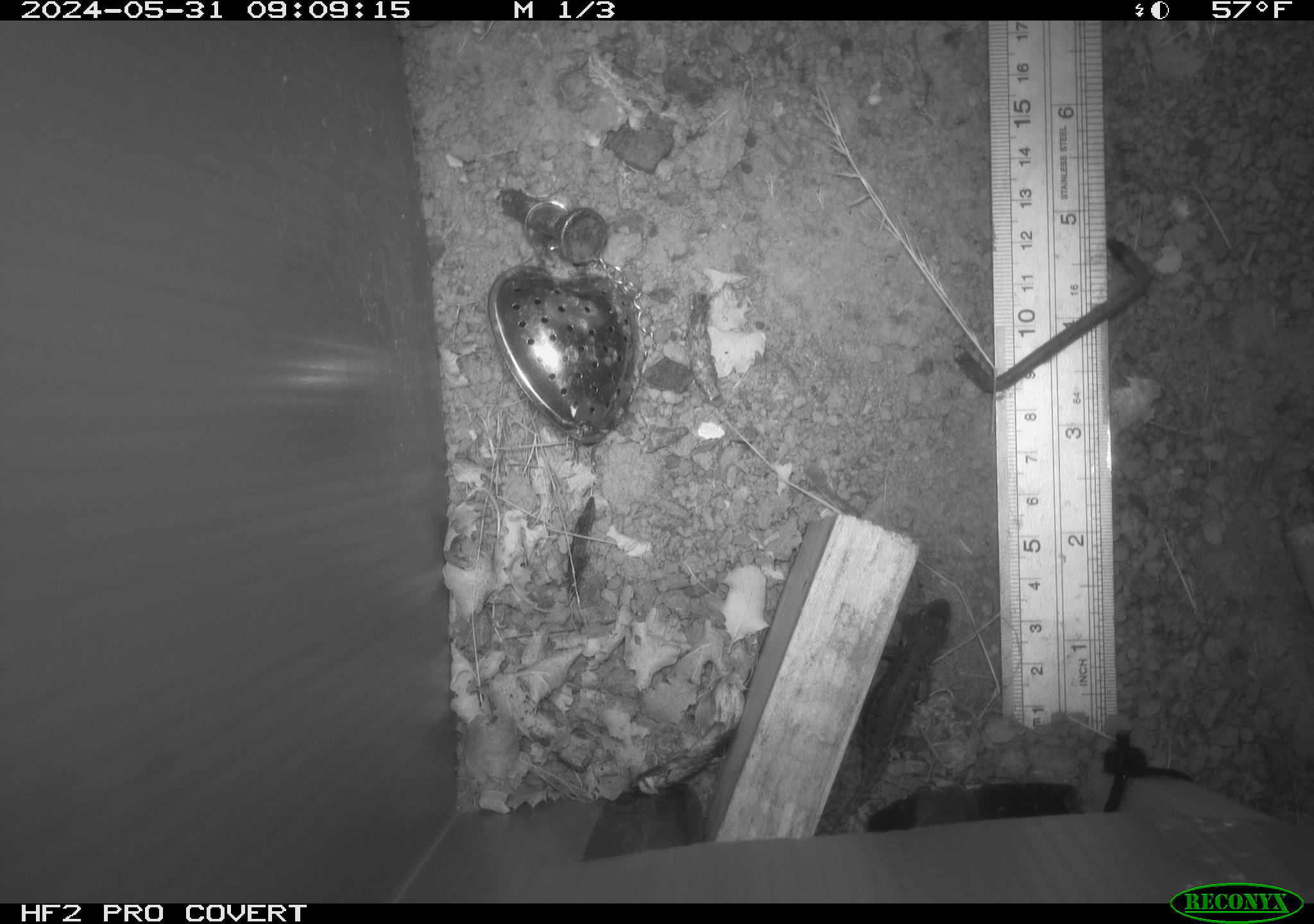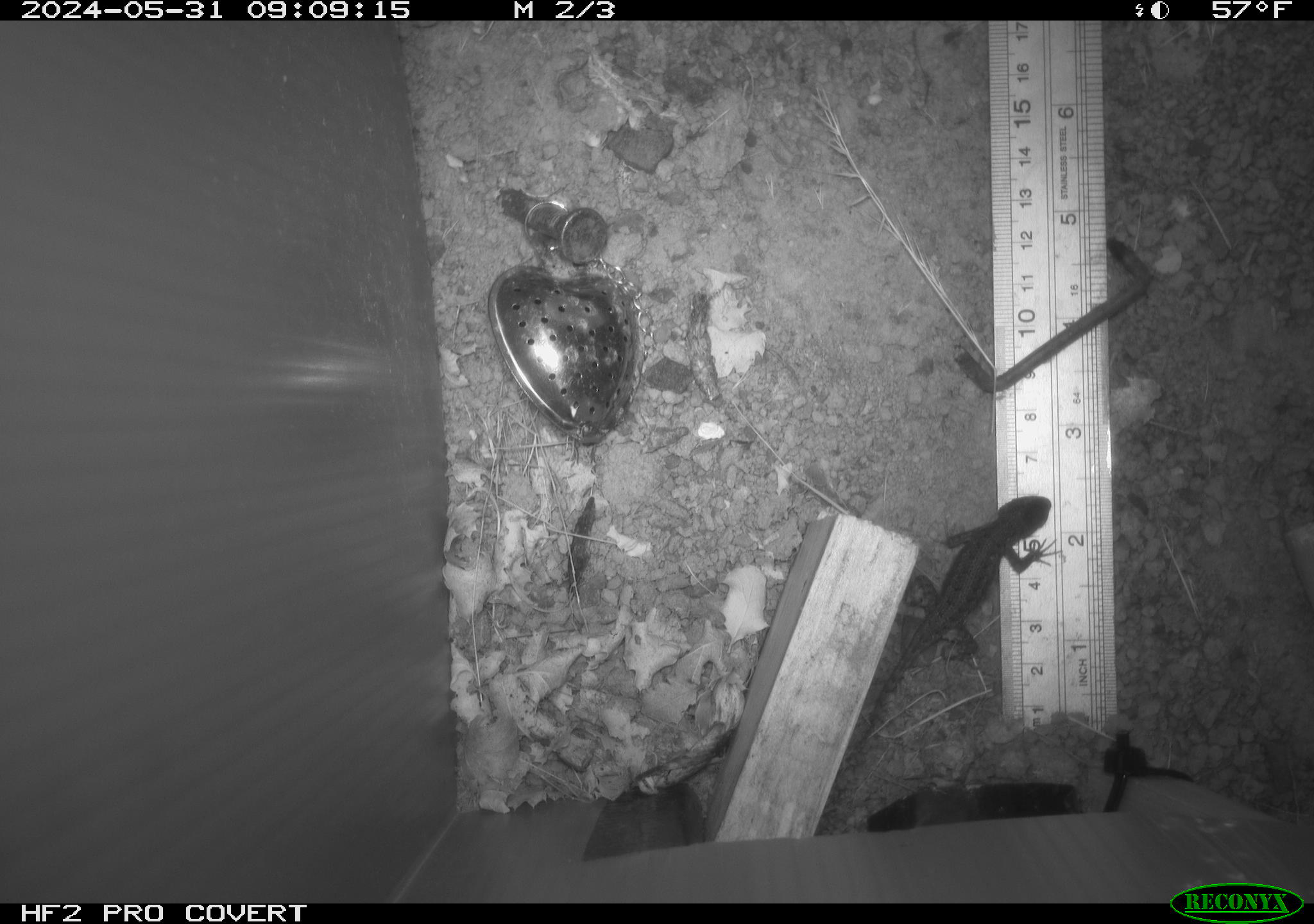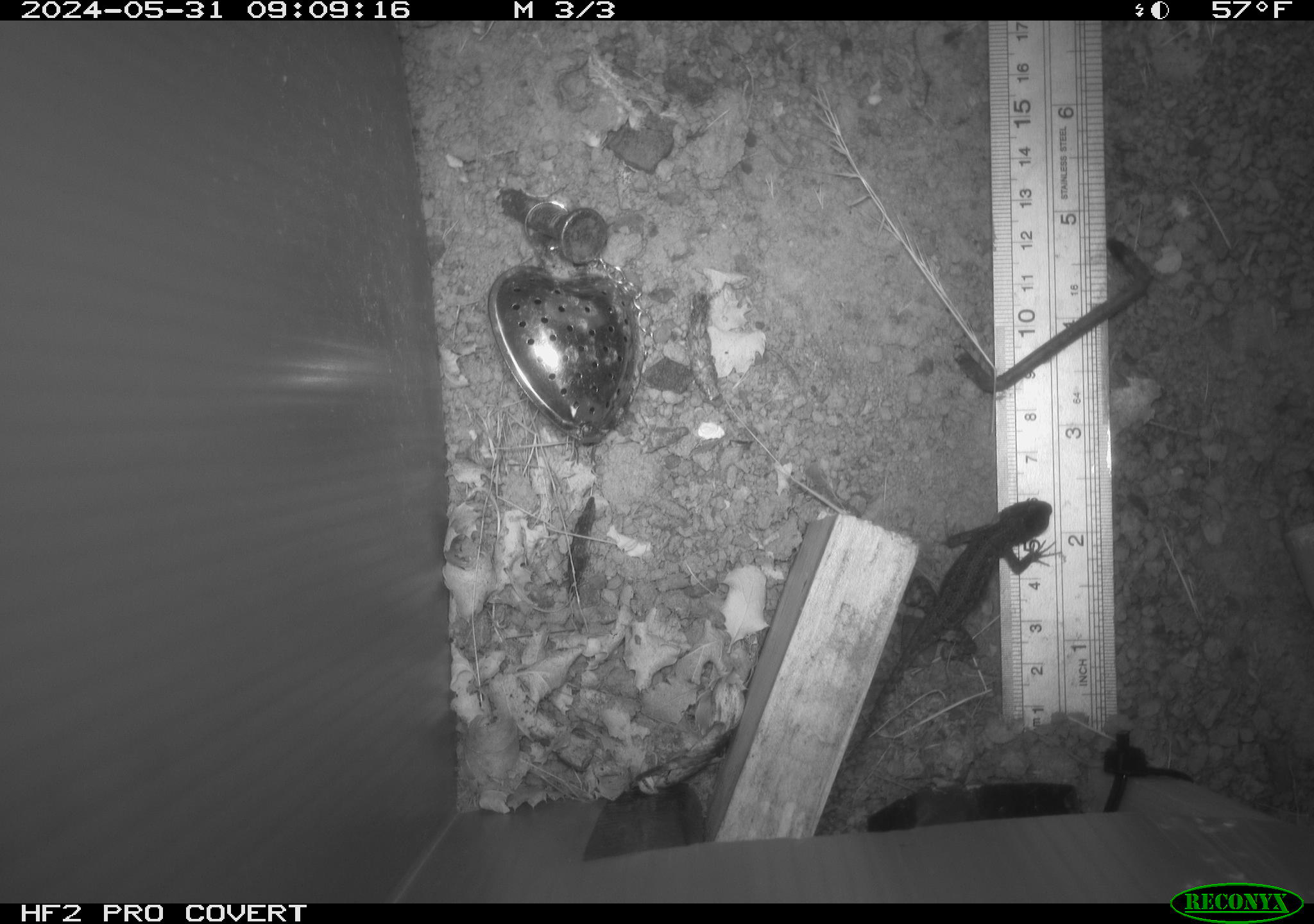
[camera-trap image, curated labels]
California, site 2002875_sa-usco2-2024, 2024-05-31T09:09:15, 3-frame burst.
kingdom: Animalia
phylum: Chordata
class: Reptilia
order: Squamata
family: Phrynosomatidae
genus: Sceloporus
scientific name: Sceloporus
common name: spiny lizards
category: sceloporus species